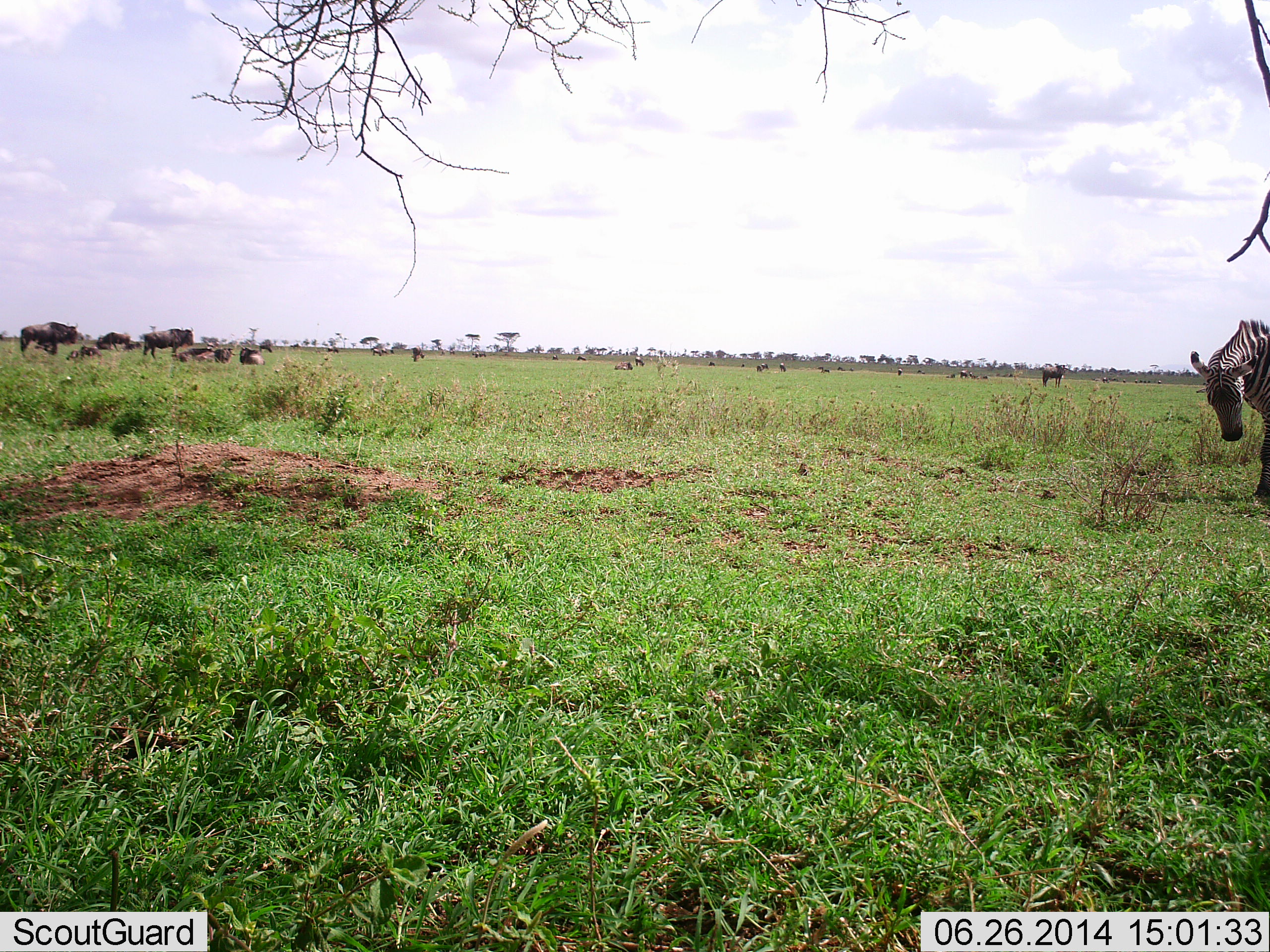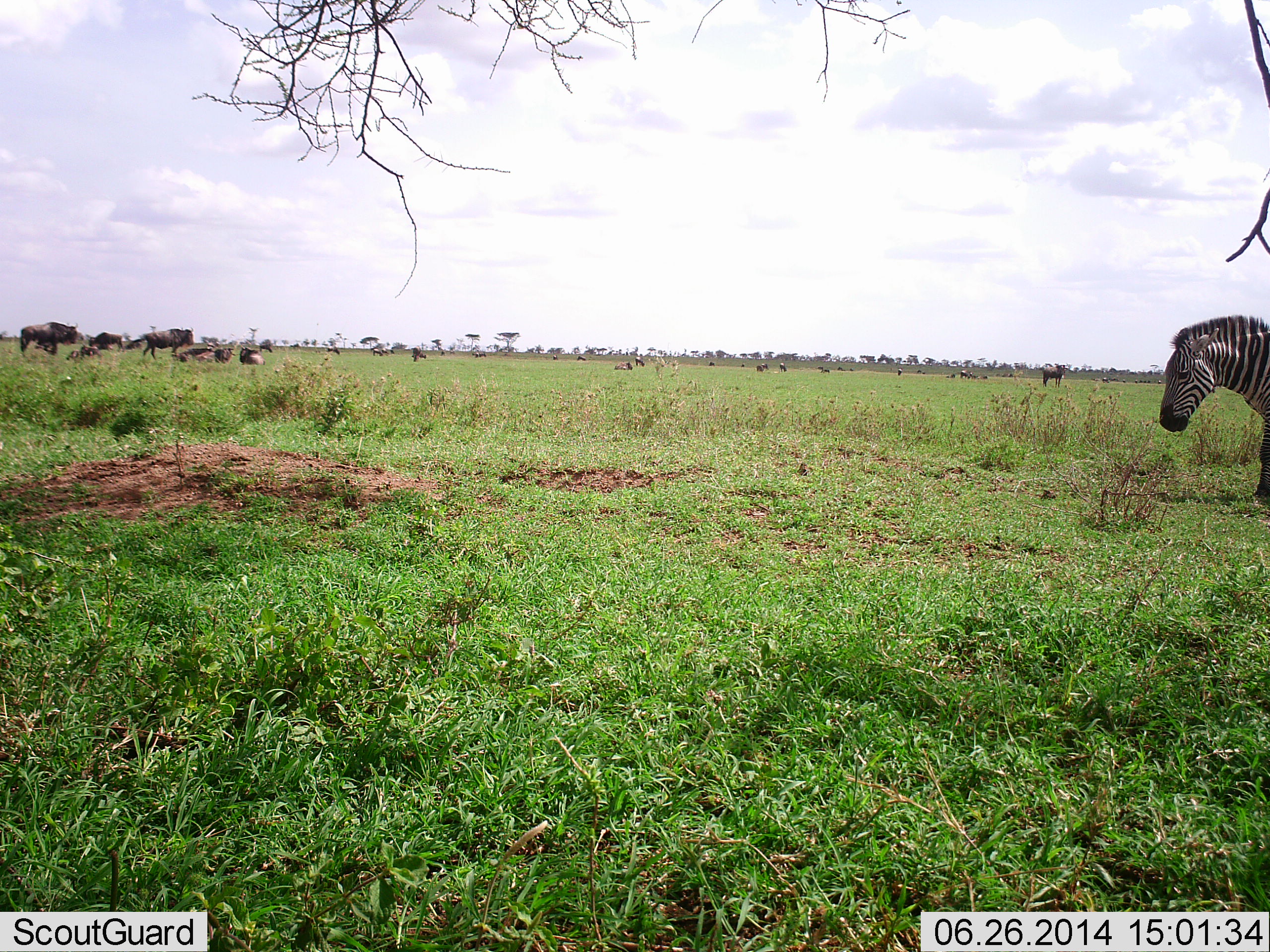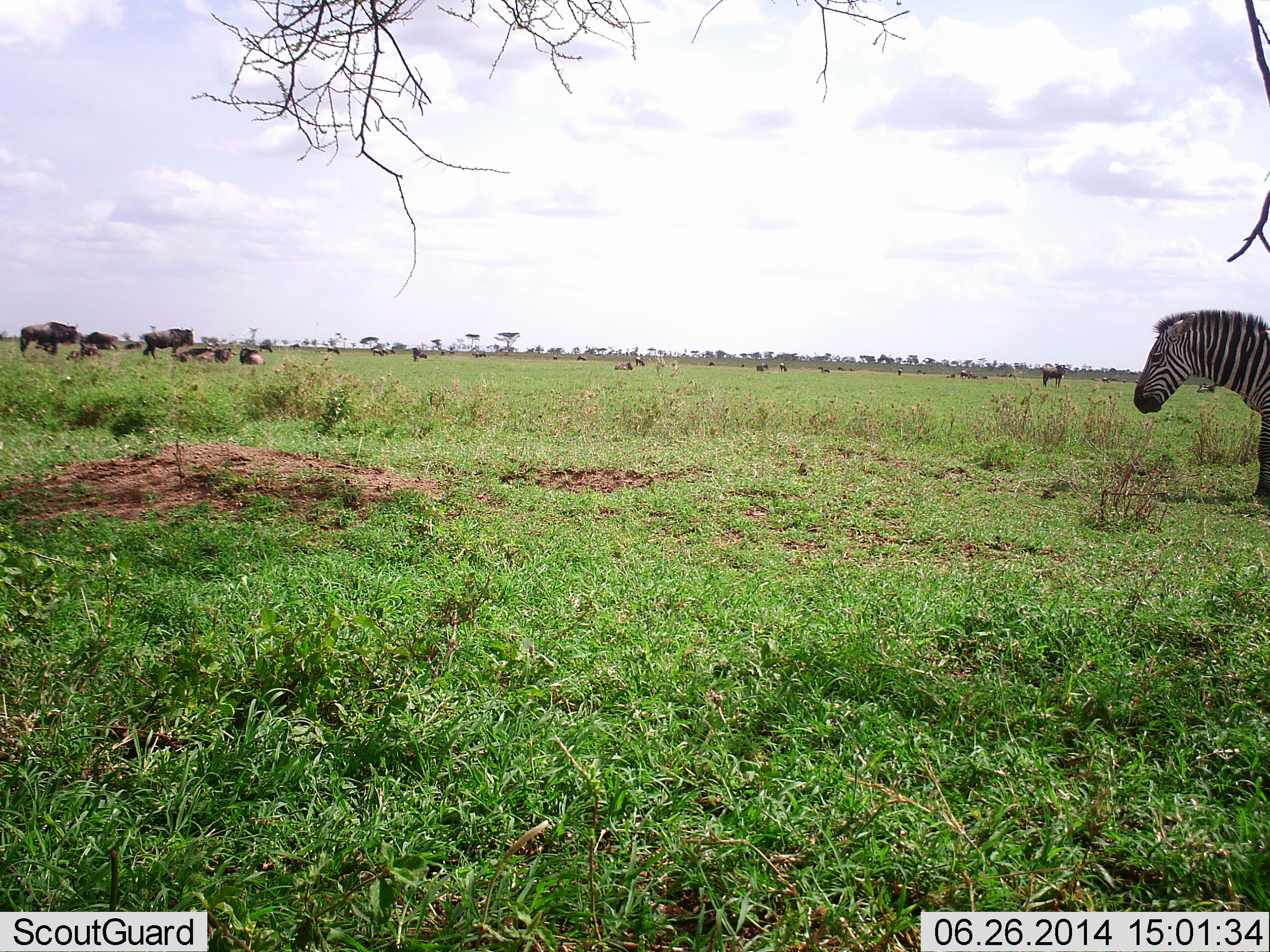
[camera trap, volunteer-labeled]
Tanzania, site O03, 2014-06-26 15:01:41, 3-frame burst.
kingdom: Animalia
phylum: Chordata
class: Mammalia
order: Artiodactyla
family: Bovidae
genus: Connochaetes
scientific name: Connochaetes taurinus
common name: blue wildebeest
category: wildebeest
Wildebeest (blue wildebeest) (Connochaetes taurinus), count 11-50. Behavior (volunteer vote fractions): standing 100%, resting 91%, moving 64%, interacting 9%. Young present (vote fraction): 0%. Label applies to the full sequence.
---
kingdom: Animalia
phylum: Chordata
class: Mammalia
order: Perissodactyla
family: Equidae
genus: Equus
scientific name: Equus quagga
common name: plains zebra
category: zebra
Zebra (plains zebra) (Equus quagga), count 1. Behavior (volunteer vote fractions): standing 87%, resting 0%, moving 27%, interacting 0%. Young present (vote fraction): 0%. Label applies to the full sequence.